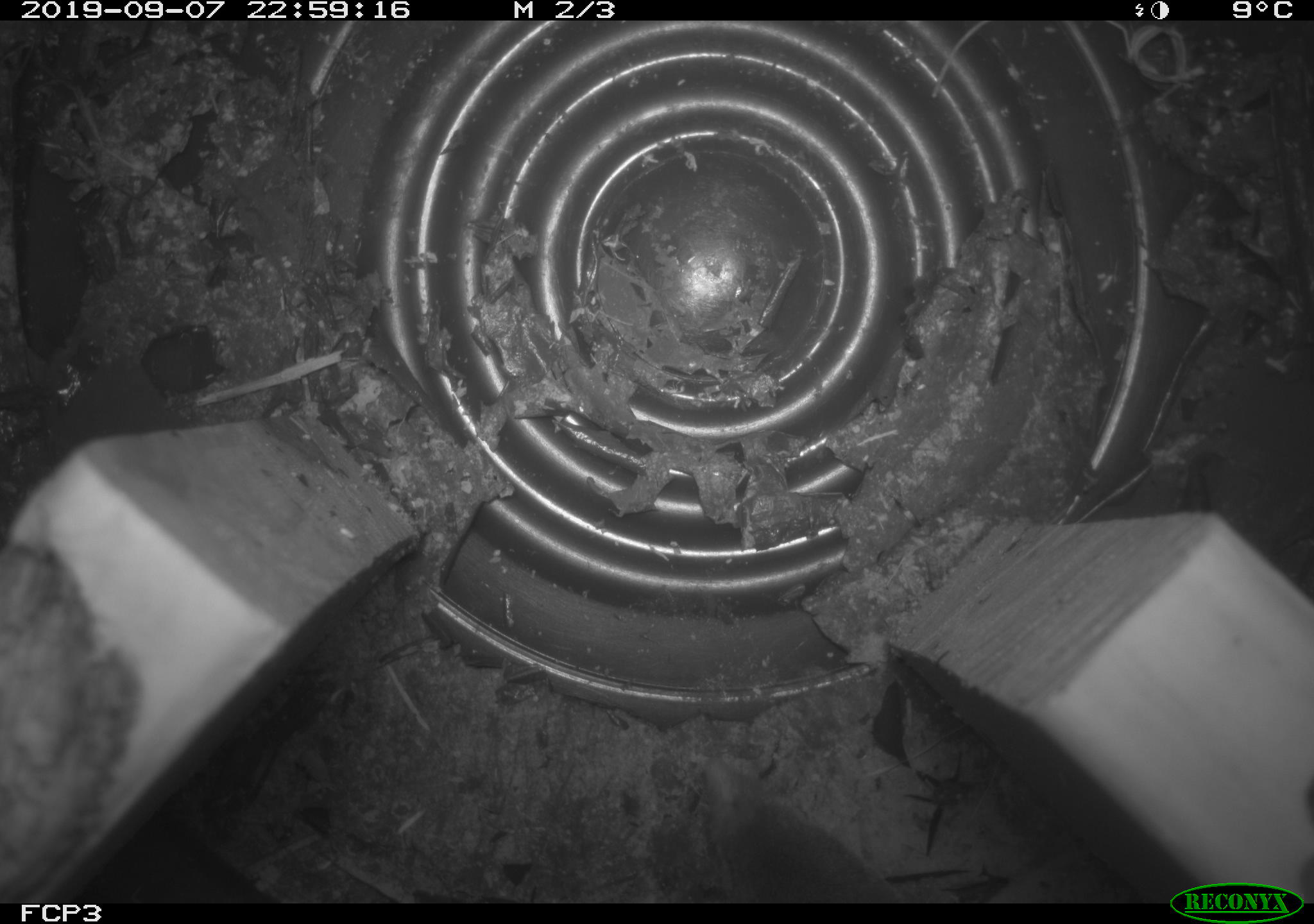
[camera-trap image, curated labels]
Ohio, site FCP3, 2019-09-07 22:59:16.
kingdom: Animalia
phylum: Chordata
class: Mammalia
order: Eulipotyphla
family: Soricidae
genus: Blarina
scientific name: Blarina brevicauda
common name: northern short-tailed shrew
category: n. short-tailed shrew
N. short-tailed shrew (northern short-tailed shrew) (Blarina brevicauda).